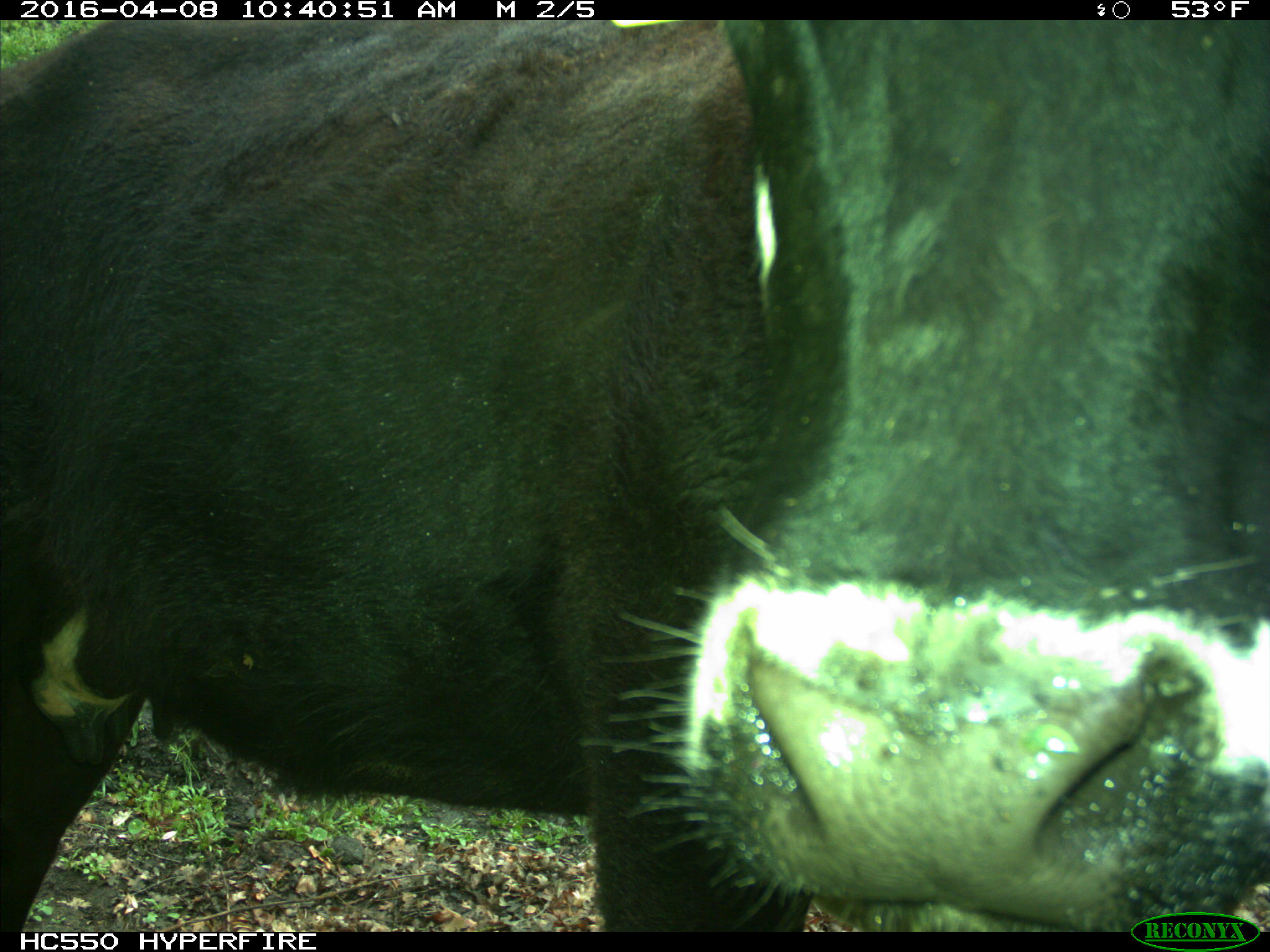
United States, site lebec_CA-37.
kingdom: Animalia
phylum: Chordata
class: Mammalia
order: Artiodactyla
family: Bovidae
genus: Bos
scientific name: Bos taurus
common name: domestic cow